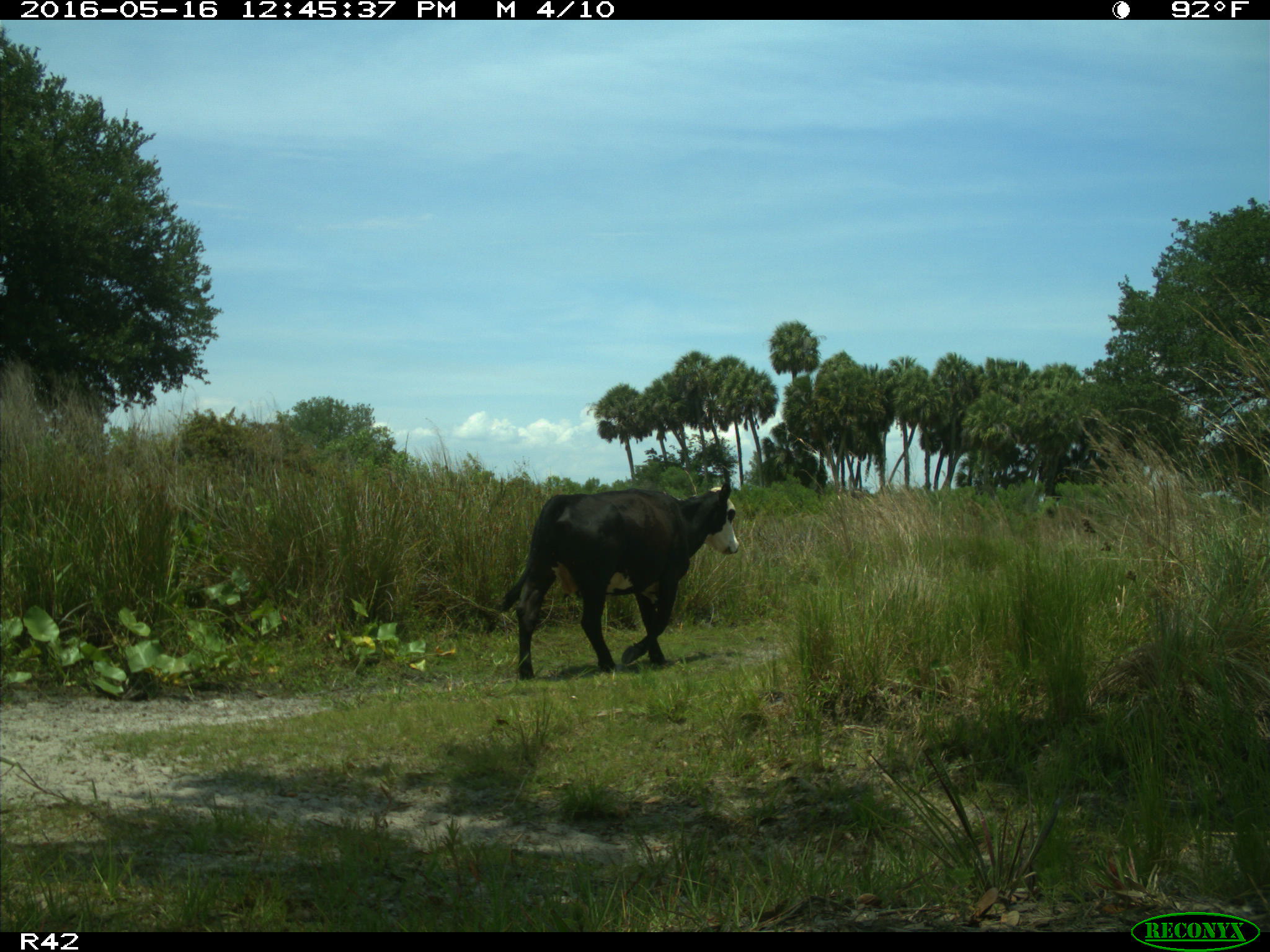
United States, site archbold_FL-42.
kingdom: Animalia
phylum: Chordata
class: Mammalia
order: Artiodactyla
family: Bovidae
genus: Bos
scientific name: Bos taurus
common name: domestic cow